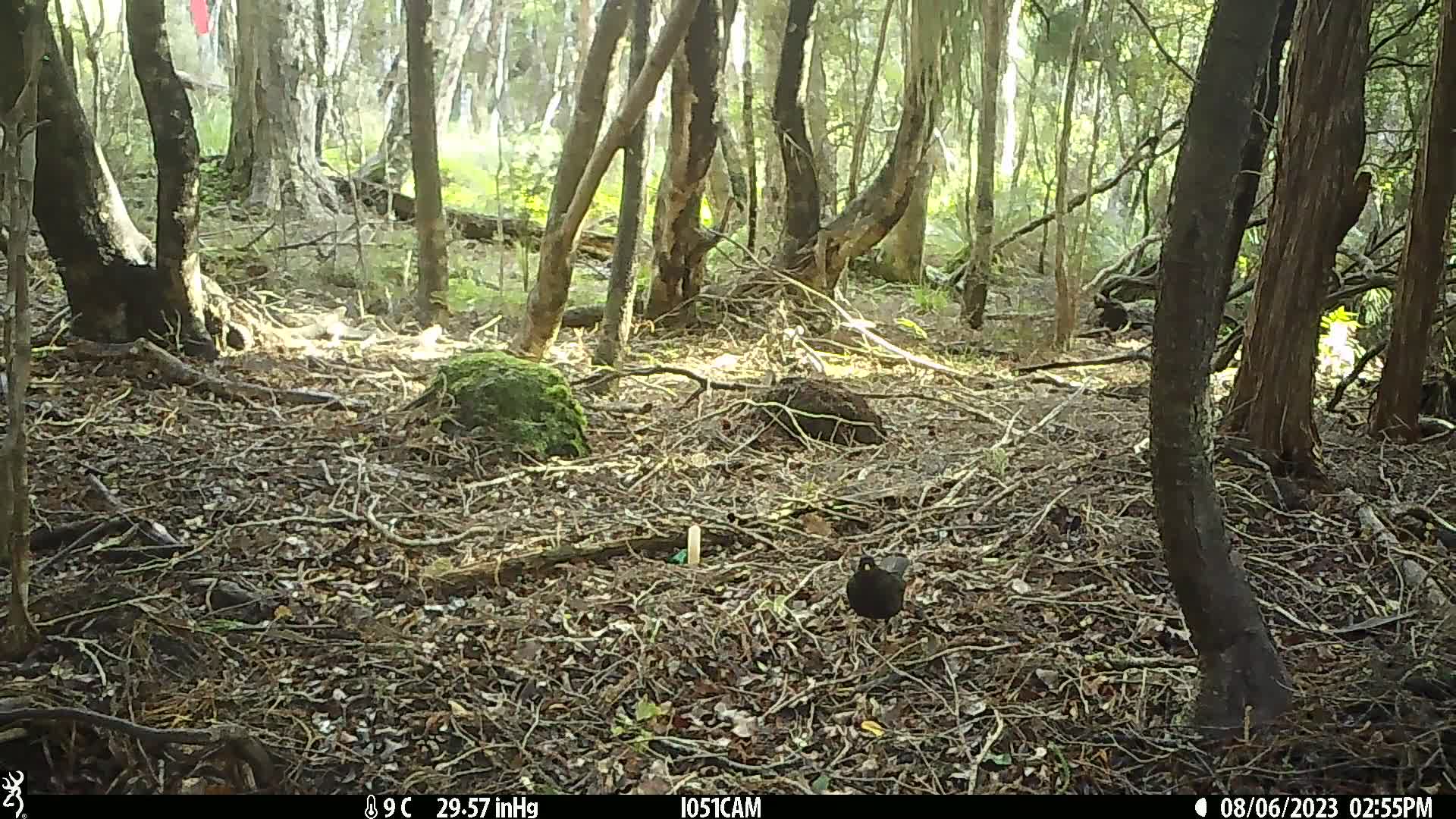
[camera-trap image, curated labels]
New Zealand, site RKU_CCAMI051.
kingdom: Animalia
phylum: Chordata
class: Aves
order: Passeriformes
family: Turdidae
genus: Turdus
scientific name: Turdus merula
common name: eurasian blackbird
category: blackbird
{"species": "blackbird (eurasian blackbird) (Turdus merula)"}